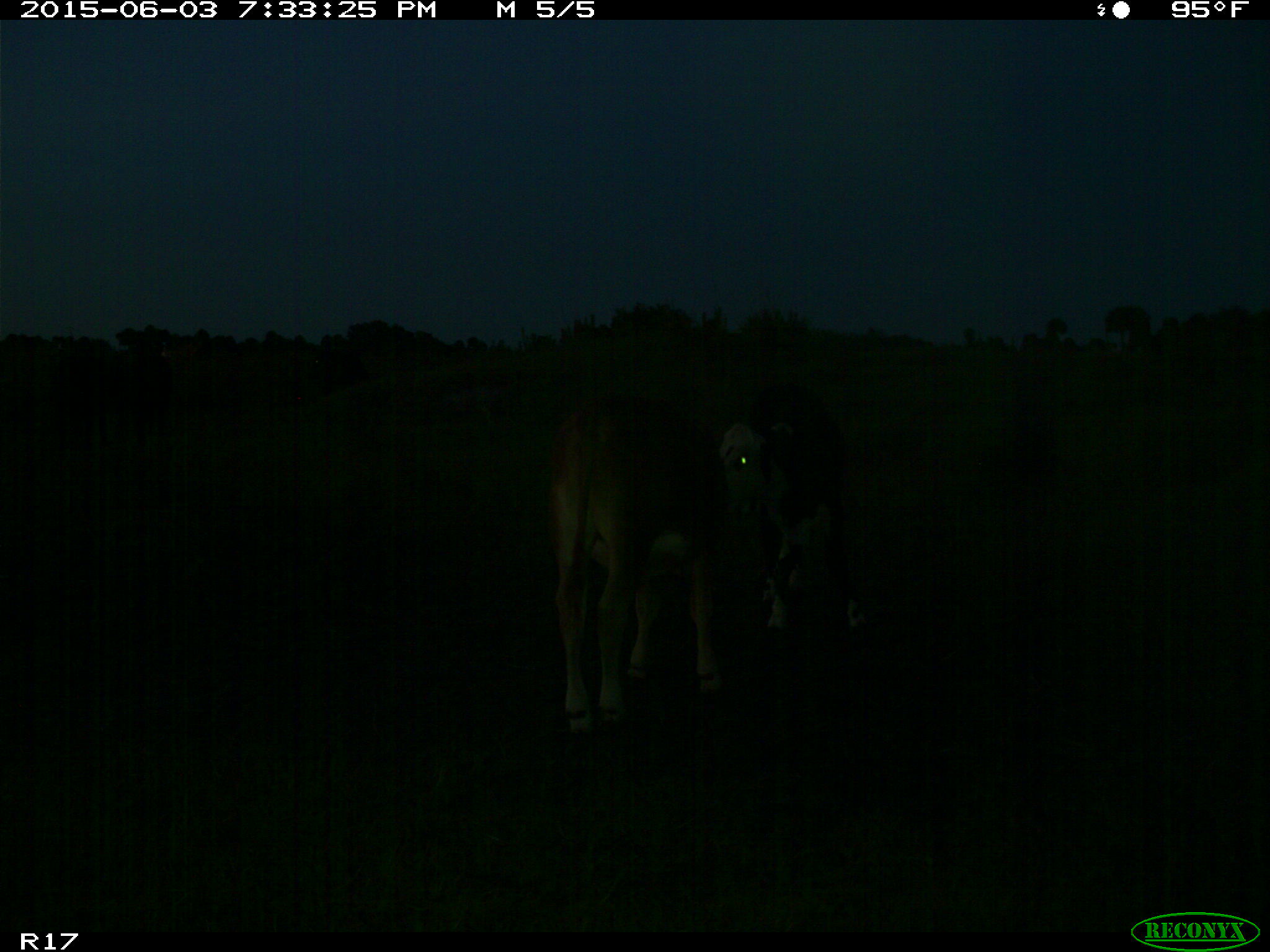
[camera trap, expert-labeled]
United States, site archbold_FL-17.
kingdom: Animalia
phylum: Chordata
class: Mammalia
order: Artiodactyla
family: Bovidae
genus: Bos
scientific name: Bos taurus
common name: domestic cow